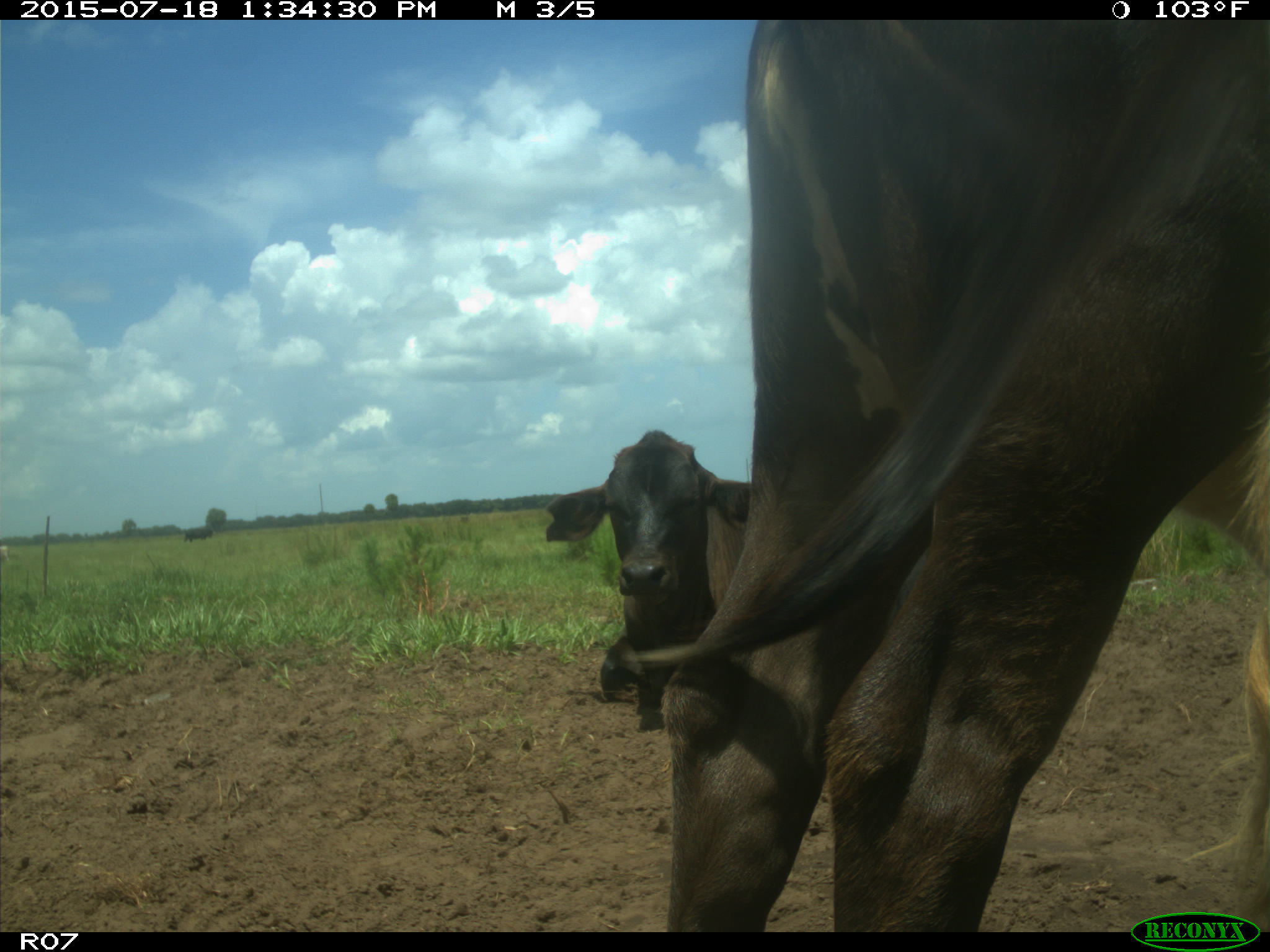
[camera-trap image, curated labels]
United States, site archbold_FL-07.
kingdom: Animalia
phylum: Chordata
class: Mammalia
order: Artiodactyla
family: Bovidae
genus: Bos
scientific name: Bos taurus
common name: domestic cow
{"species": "Bos taurus (domestic cow)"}